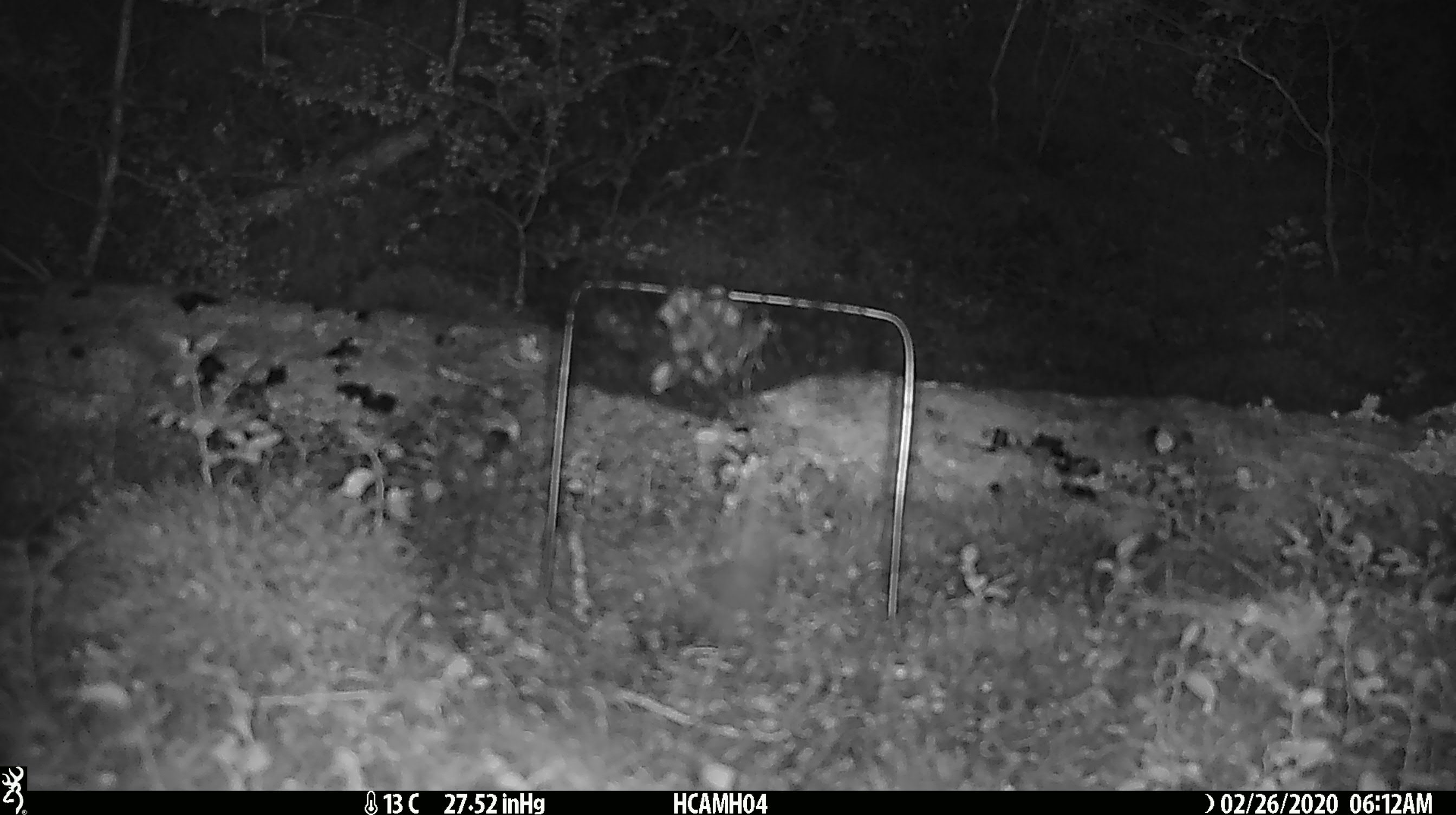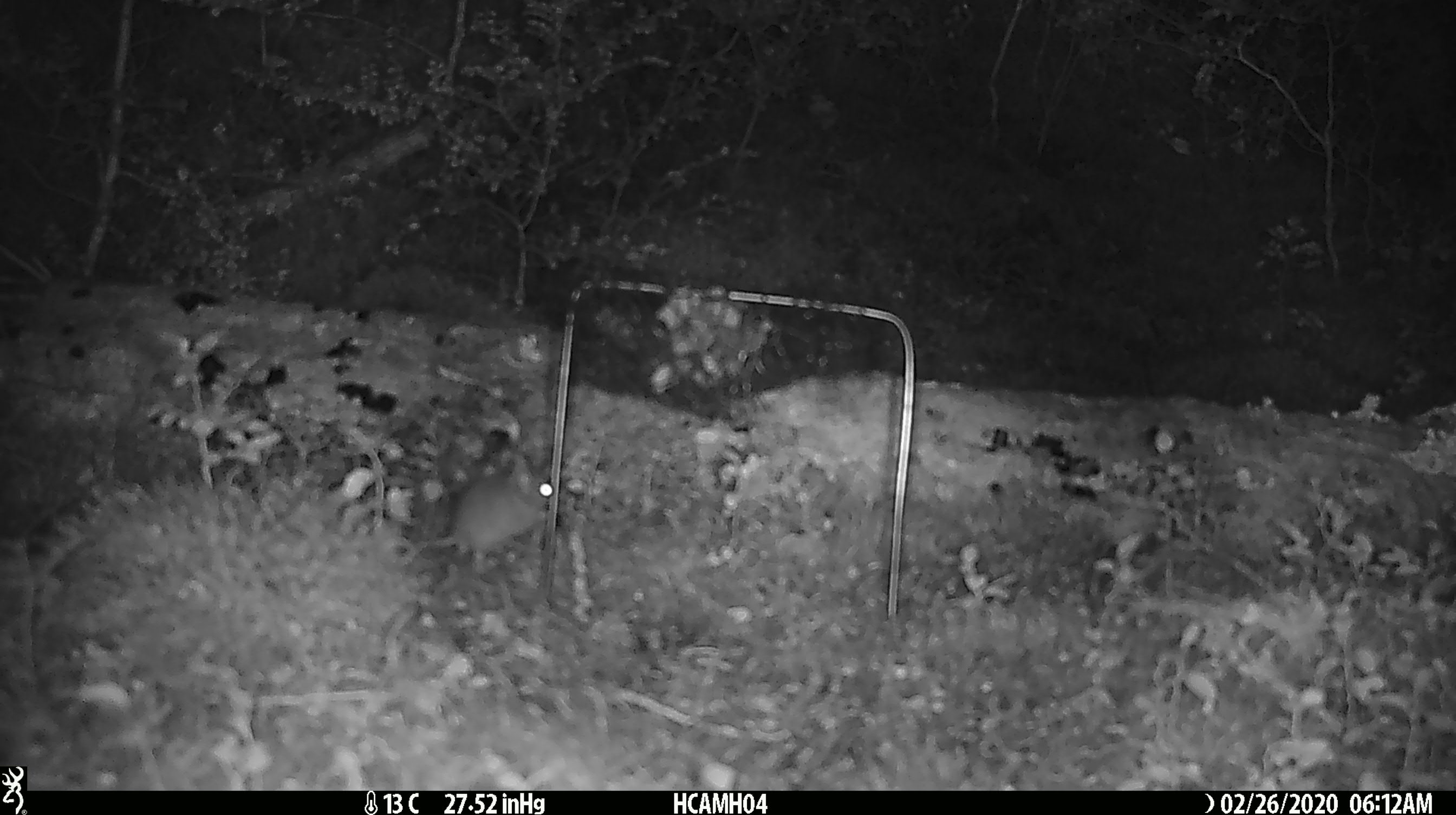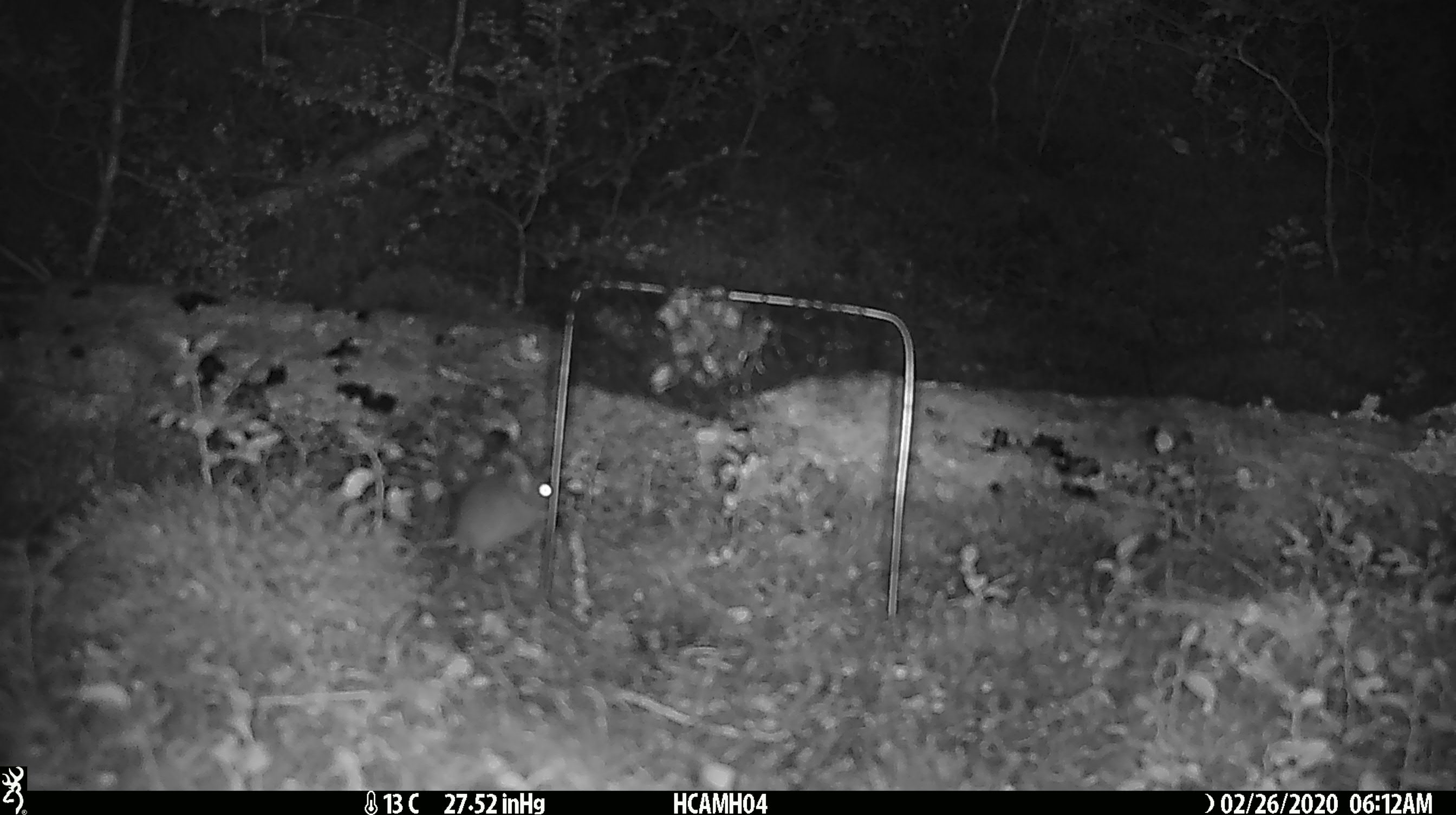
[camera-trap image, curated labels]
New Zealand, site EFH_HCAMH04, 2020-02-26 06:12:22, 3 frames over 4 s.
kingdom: Animalia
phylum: Chordata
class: Mammalia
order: Rodentia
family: Muridae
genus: Mus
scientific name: Mus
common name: mouse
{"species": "mouse (Mus)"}